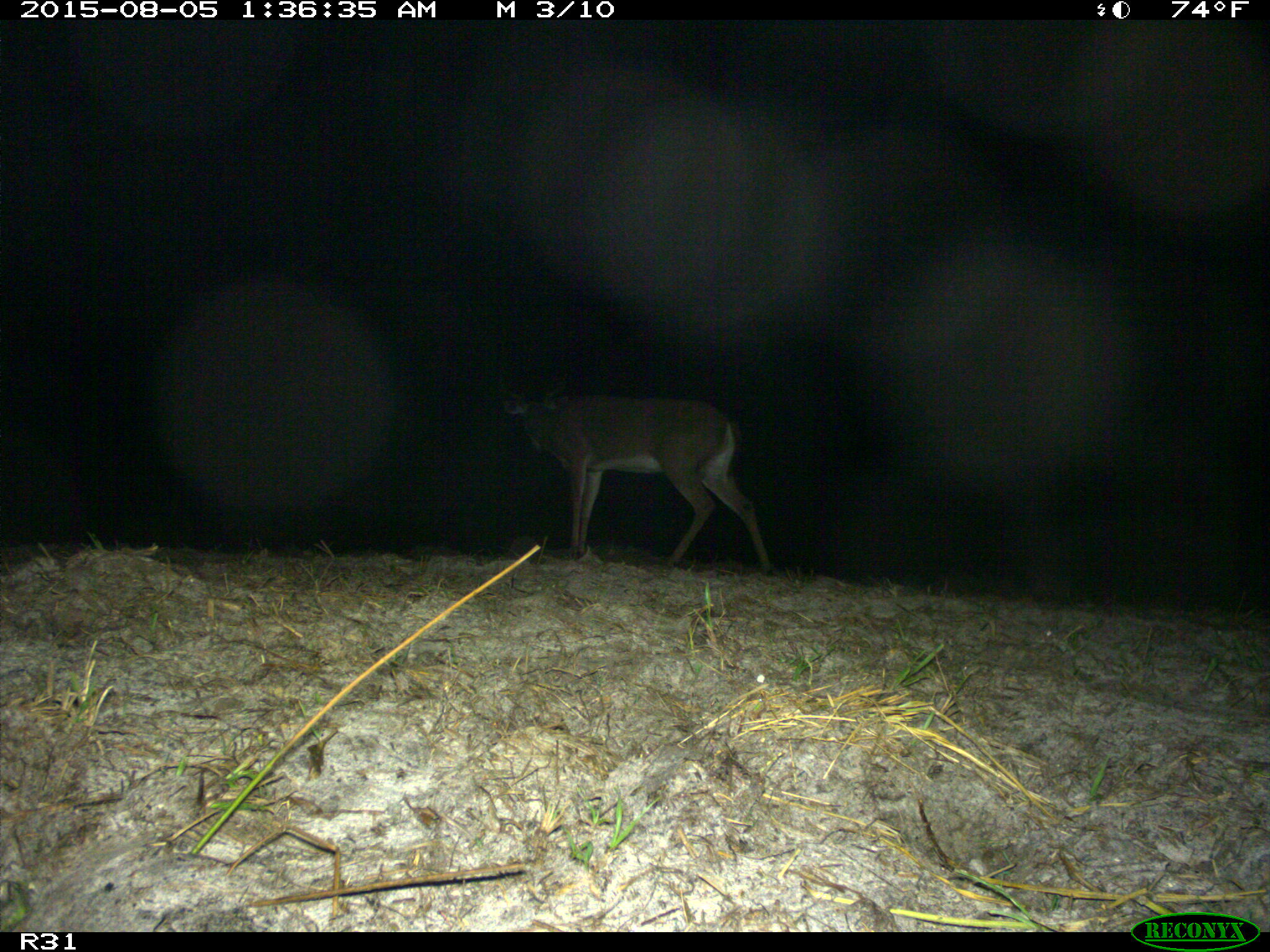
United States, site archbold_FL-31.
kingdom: Animalia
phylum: Chordata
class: Mammalia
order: Artiodactyla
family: Cervidae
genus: Odocoileus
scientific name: Odocoileus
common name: deer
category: unidentified deer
Unidentified deer (deer) (Odocoileus).